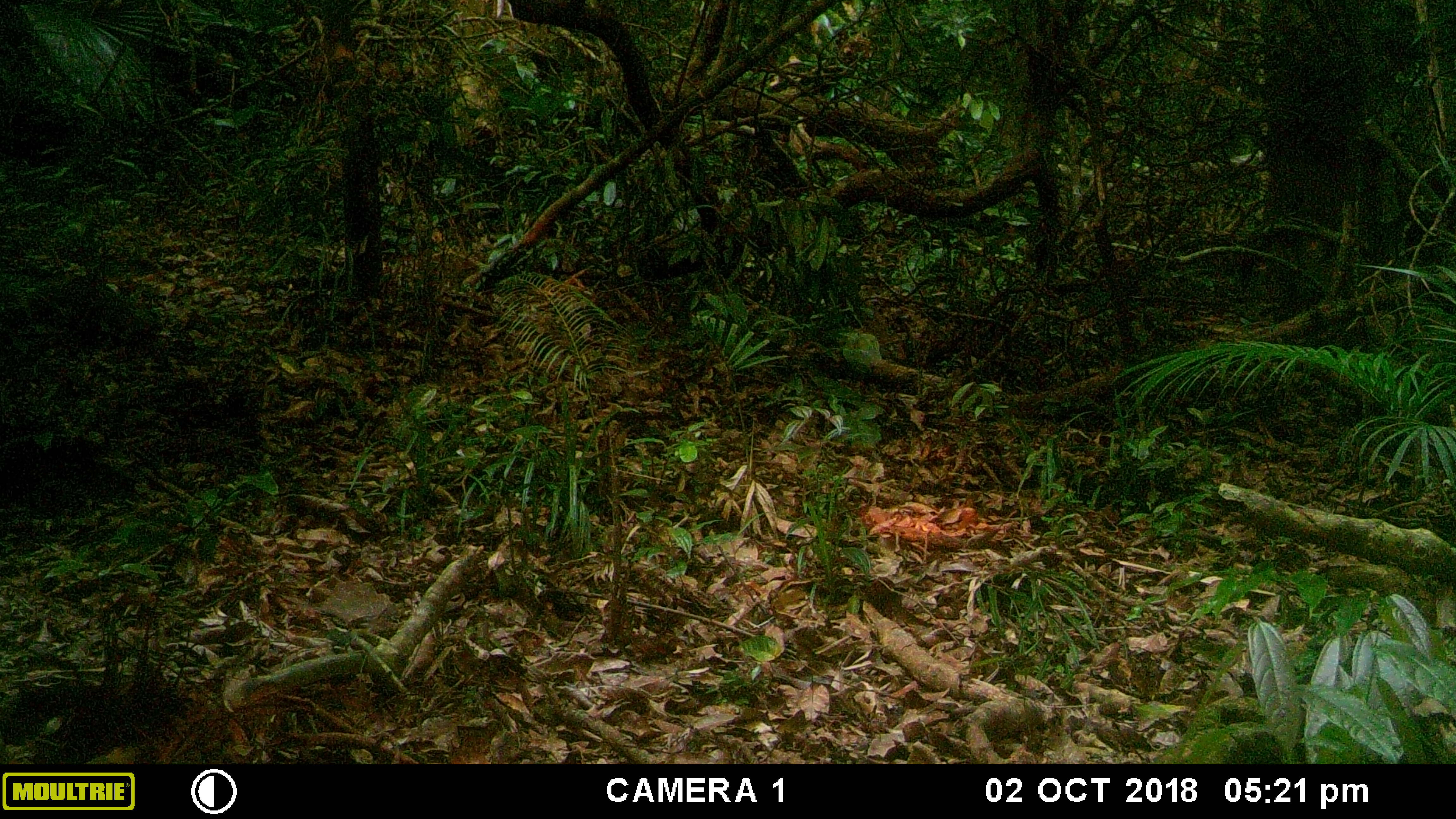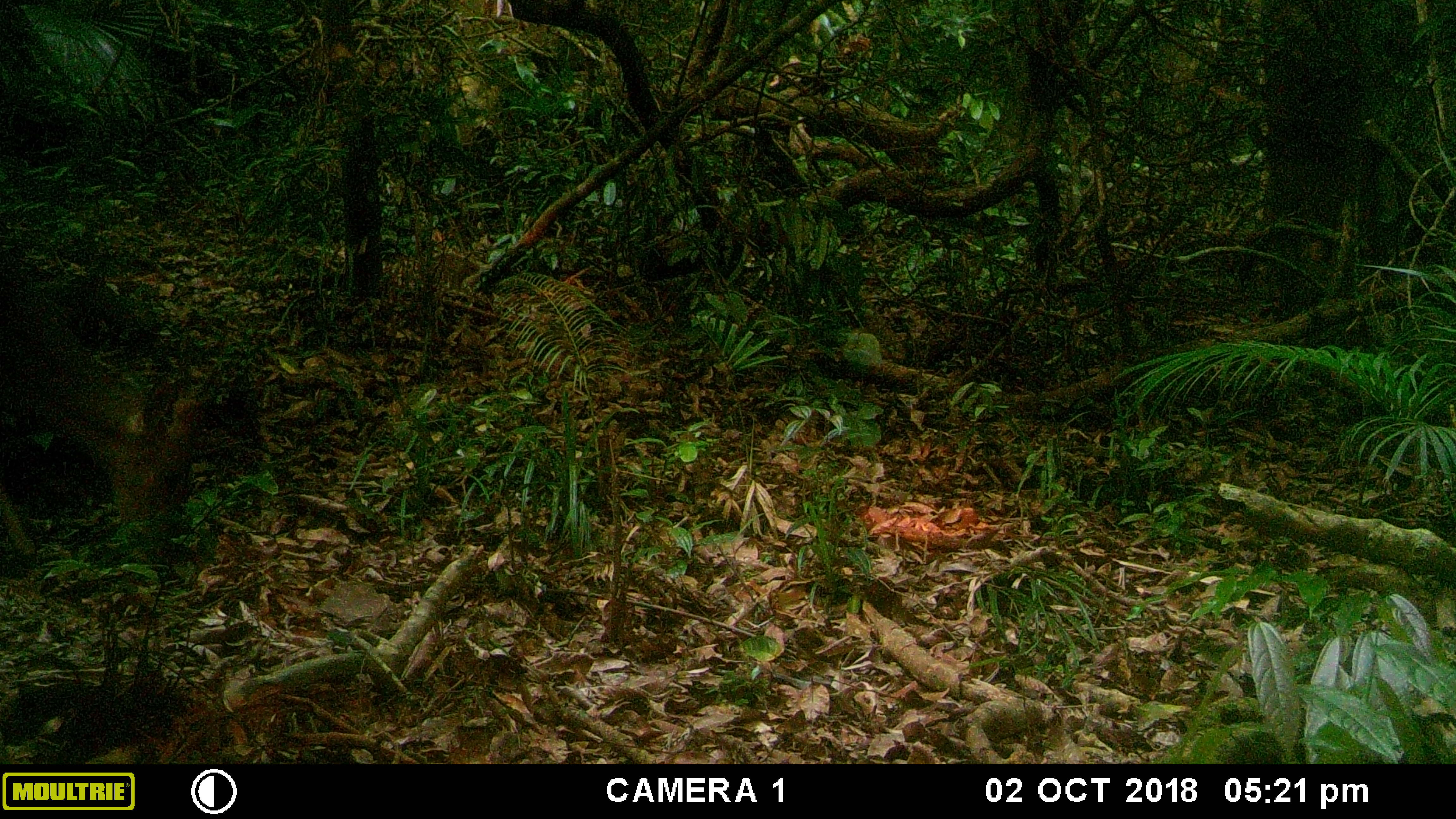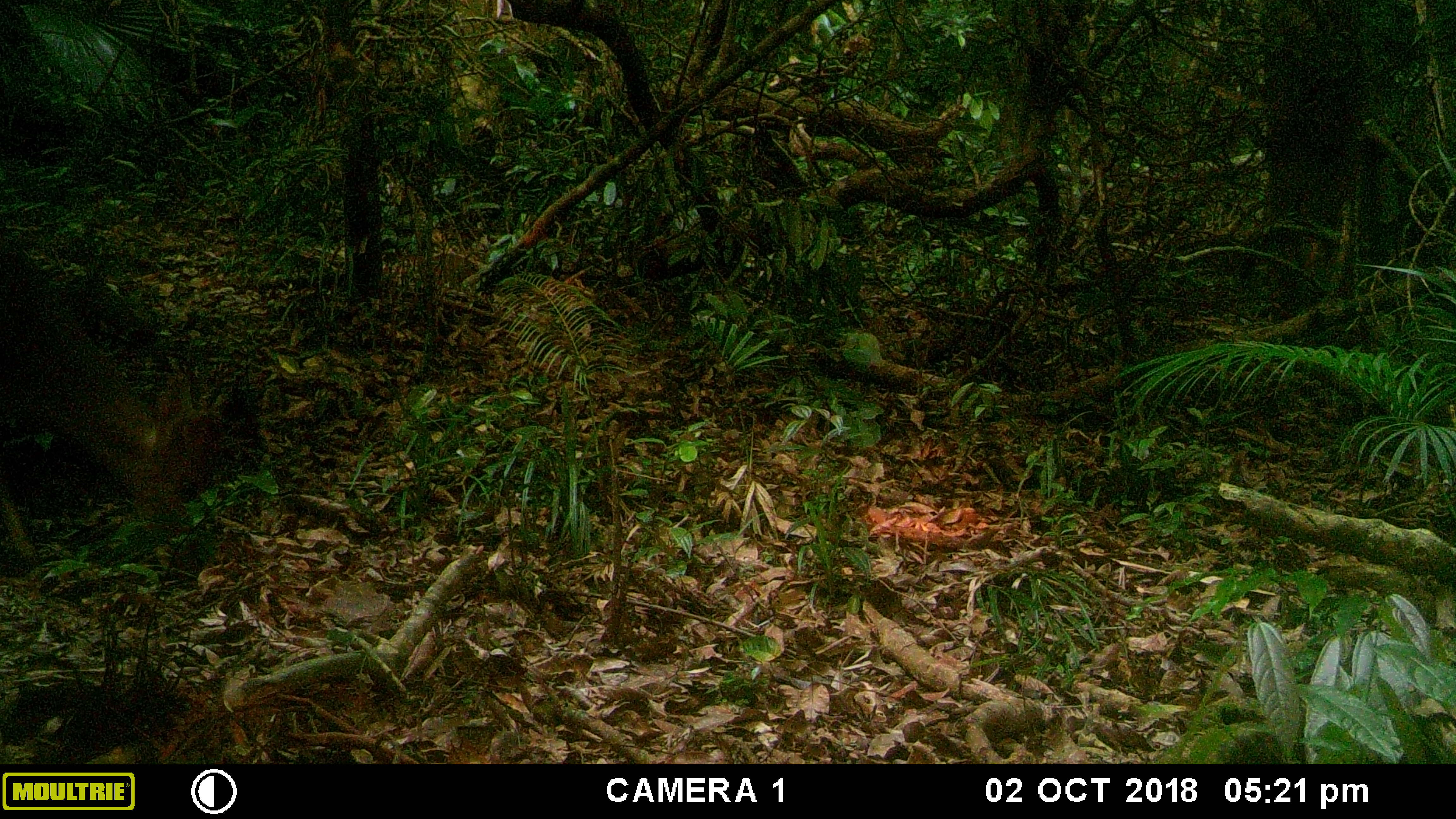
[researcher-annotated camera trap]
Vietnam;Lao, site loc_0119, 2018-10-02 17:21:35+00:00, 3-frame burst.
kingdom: Animalia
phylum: Chordata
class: Mammalia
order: Artiodactyla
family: Cervidae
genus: Muntiacus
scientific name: Muntiacus vuquangensis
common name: large-antlered muntjac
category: large antlered muntjac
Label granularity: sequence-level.